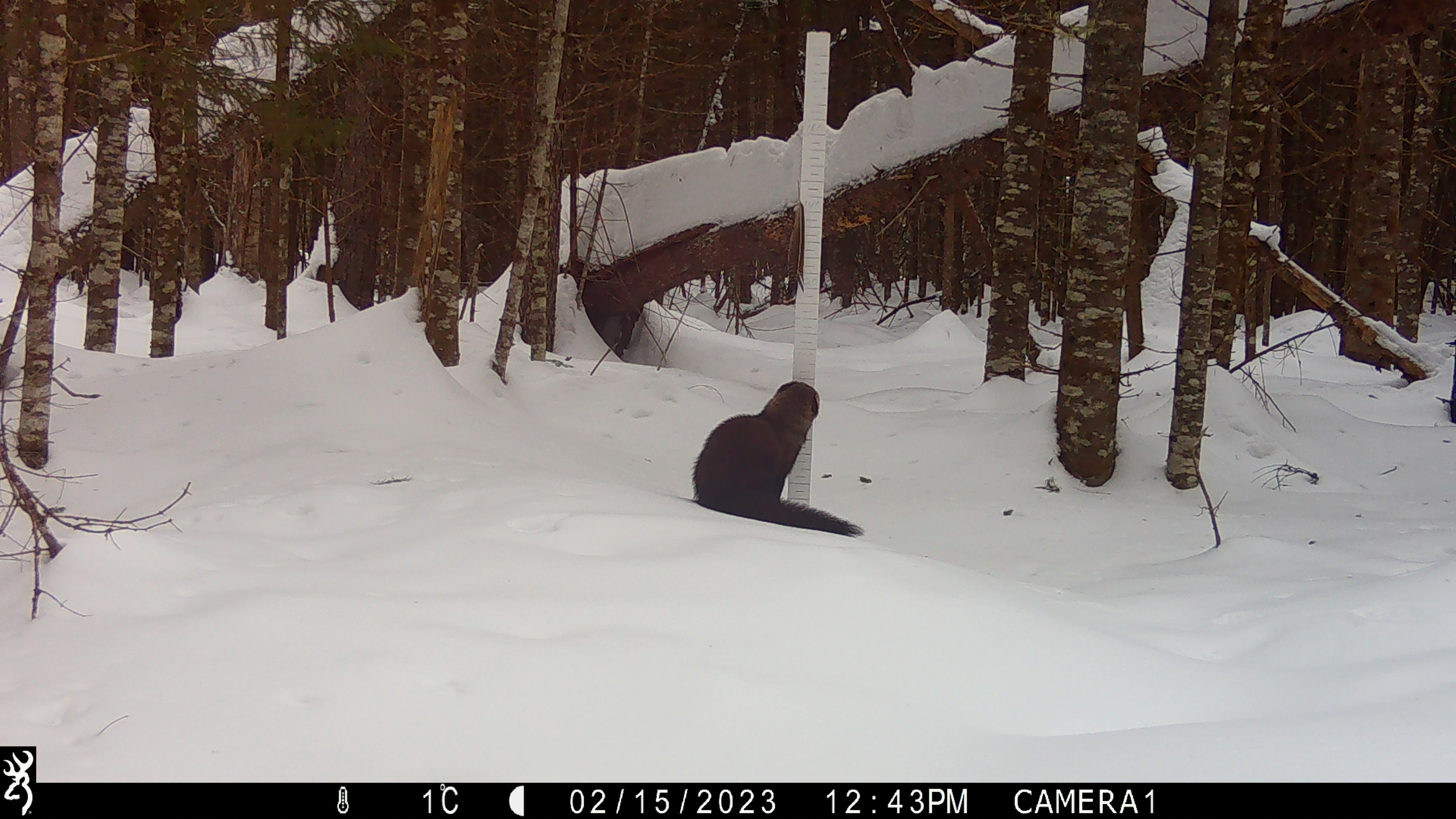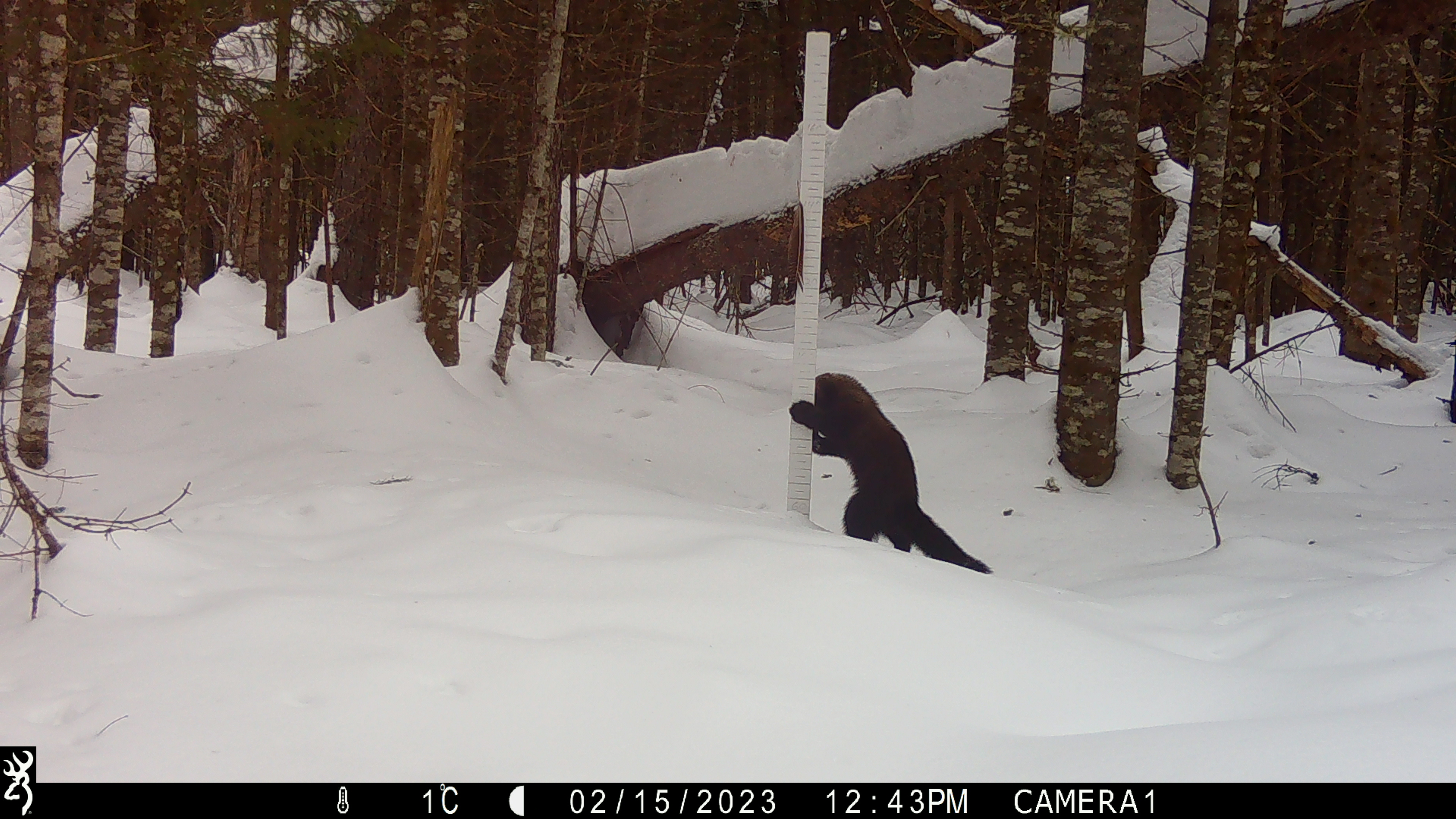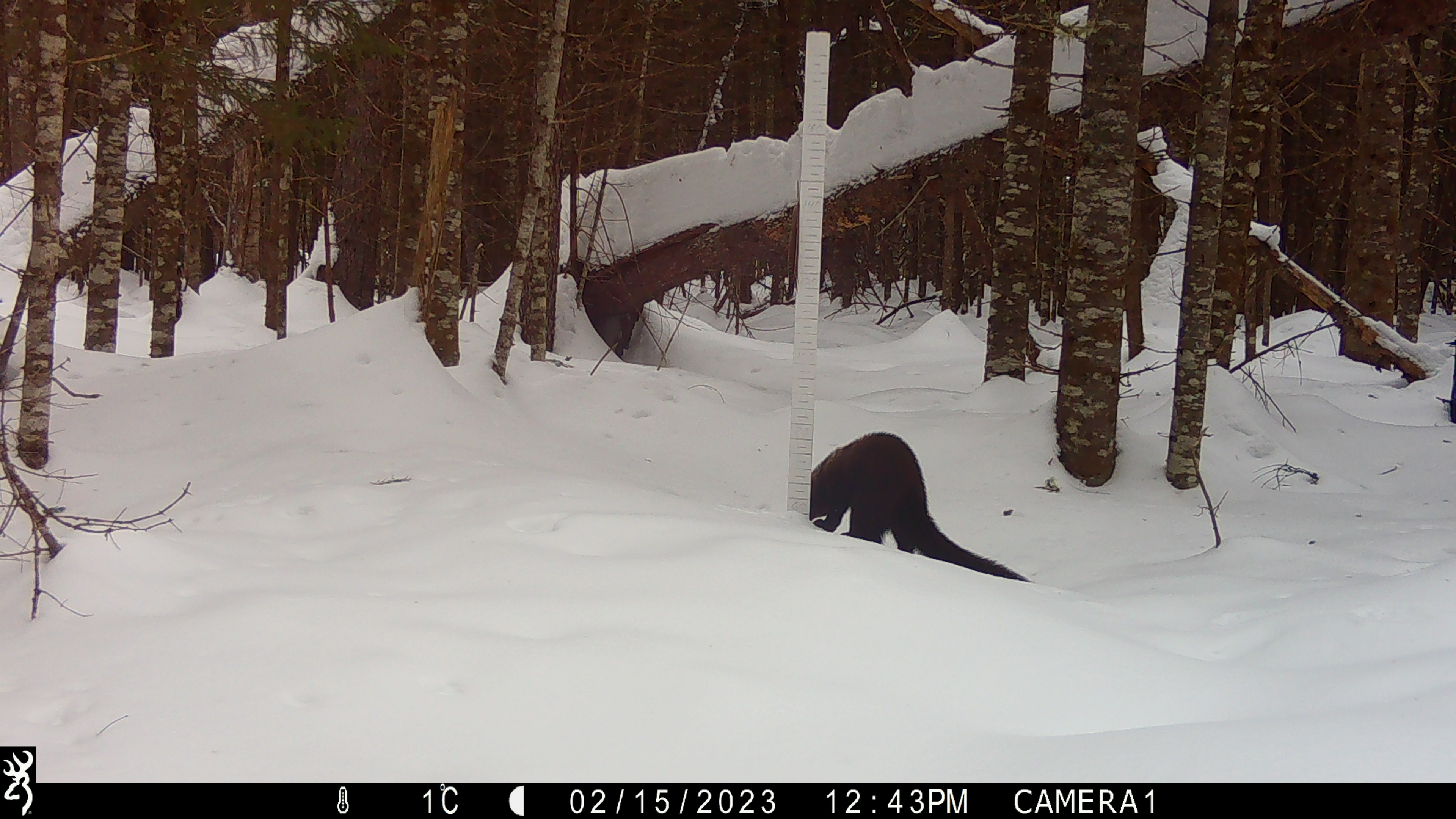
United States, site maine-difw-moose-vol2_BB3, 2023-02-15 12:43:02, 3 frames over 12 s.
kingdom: Animalia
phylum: Chordata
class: Mammalia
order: Carnivora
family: Mustelidae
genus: Pekania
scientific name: Pekania pennanti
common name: fisher